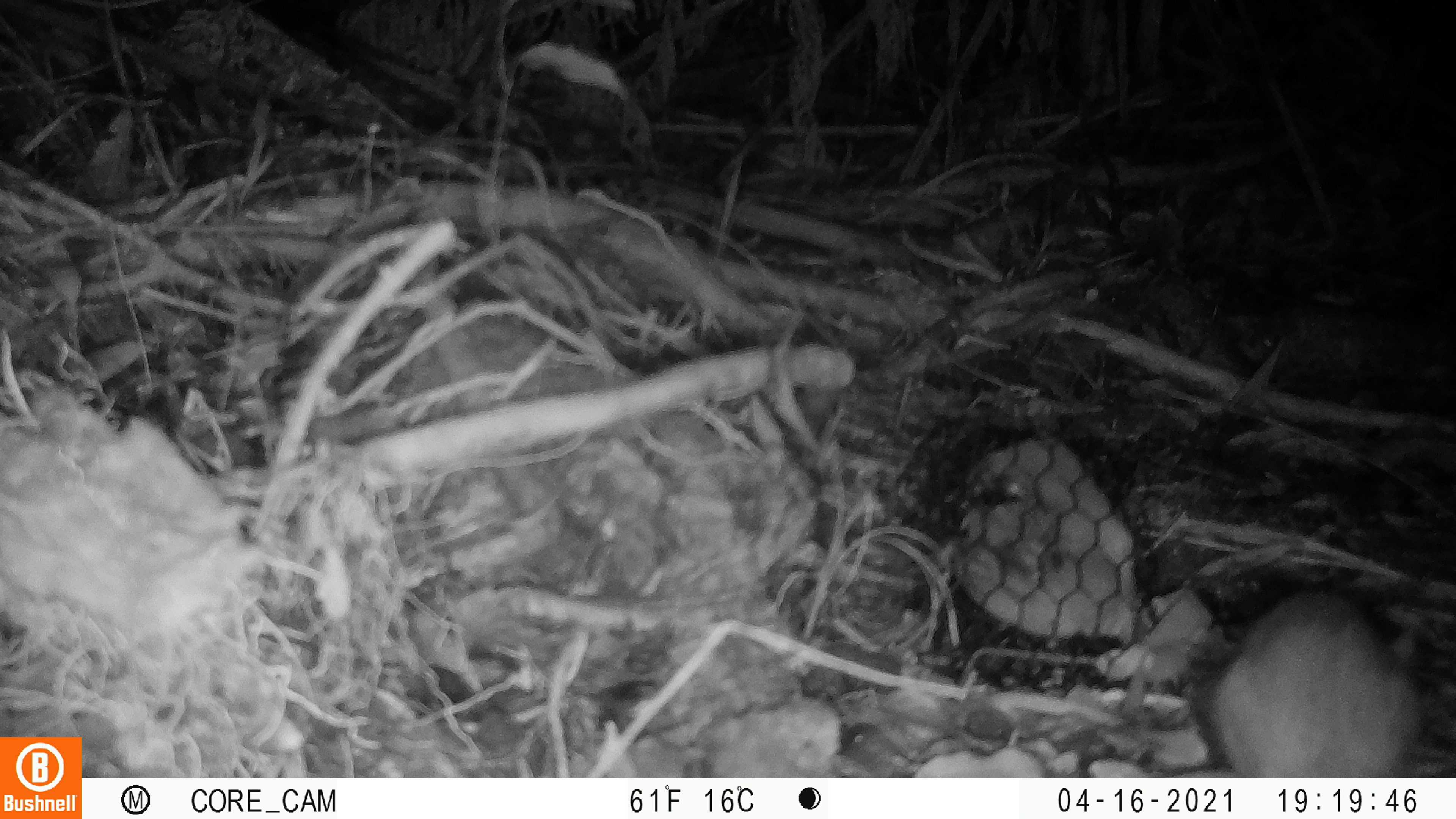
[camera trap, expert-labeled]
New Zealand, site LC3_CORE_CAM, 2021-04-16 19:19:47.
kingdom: Animalia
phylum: Chordata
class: Mammalia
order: Rodentia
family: Muridae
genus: Rattus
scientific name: Rattus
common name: rat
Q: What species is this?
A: Rat (Rattus).